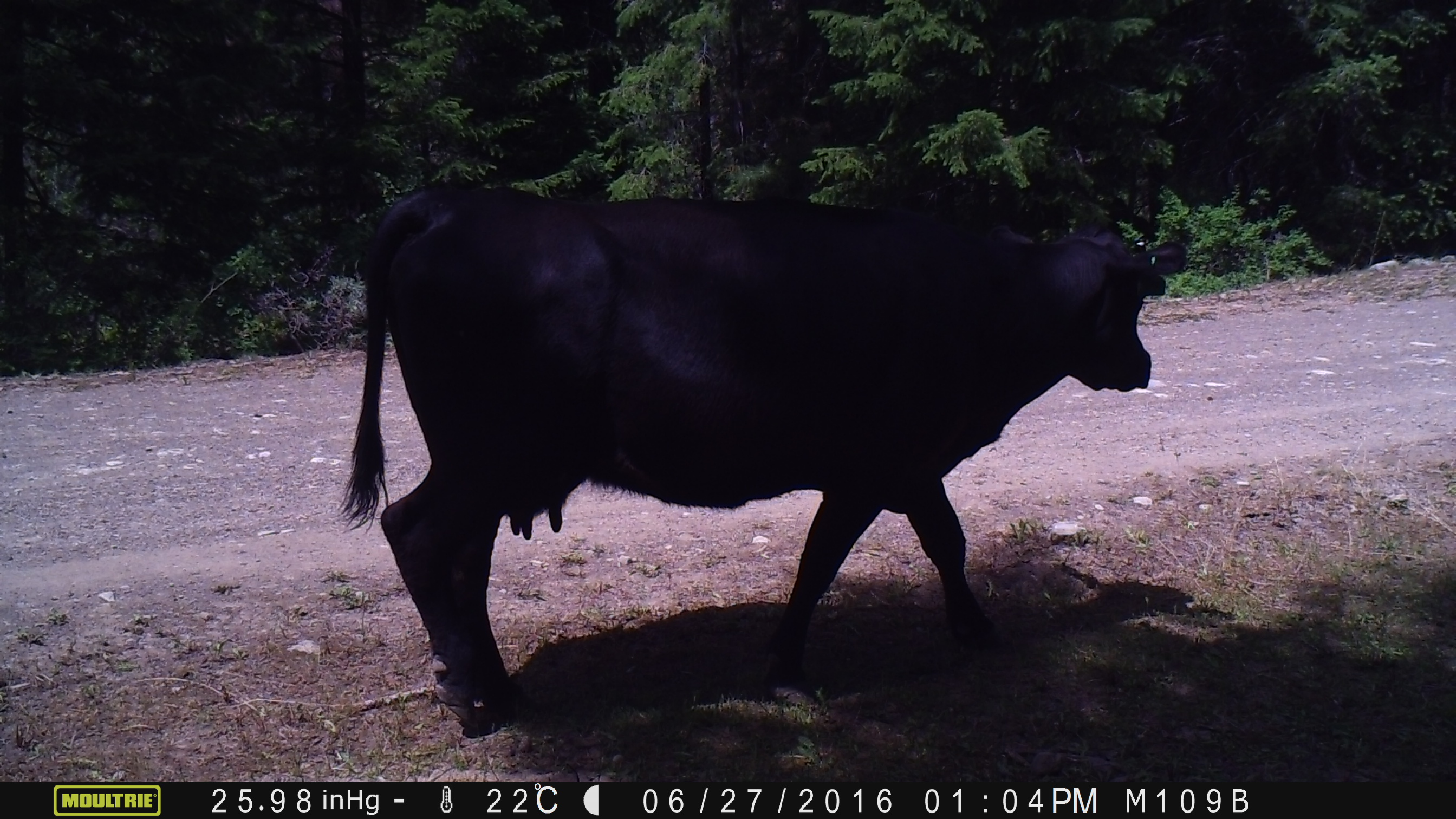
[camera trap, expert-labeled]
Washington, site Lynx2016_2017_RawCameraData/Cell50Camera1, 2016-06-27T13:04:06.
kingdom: Animalia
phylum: Chordata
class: Mammalia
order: Artiodactyla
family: Bovidae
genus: Bos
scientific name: Bos taurus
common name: domestic cattle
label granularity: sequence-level